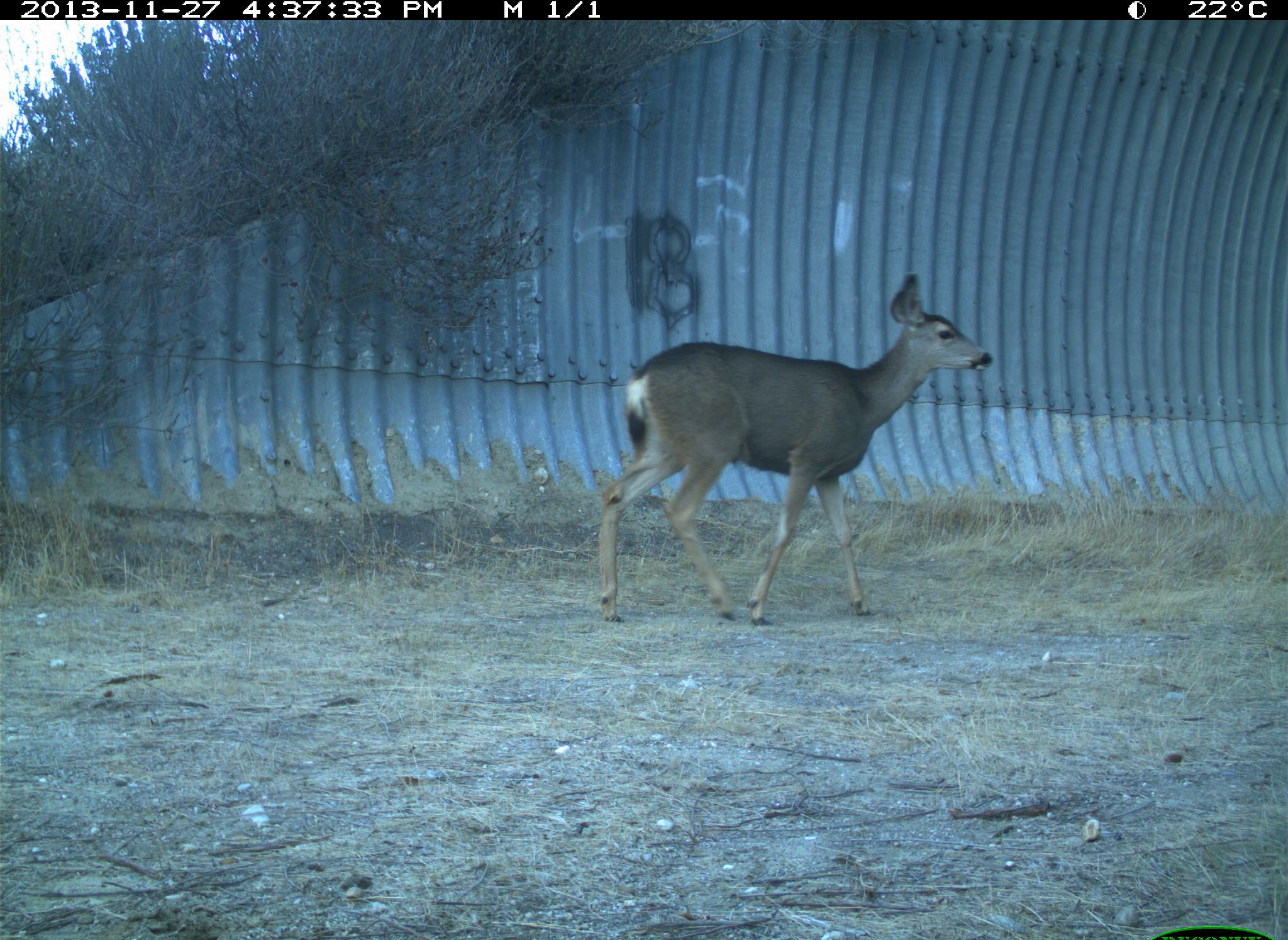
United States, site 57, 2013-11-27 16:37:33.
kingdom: Animalia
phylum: Chordata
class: Mammalia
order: Artiodactyla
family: Cervidae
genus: Odocoileus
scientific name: Odocoileus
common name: deer